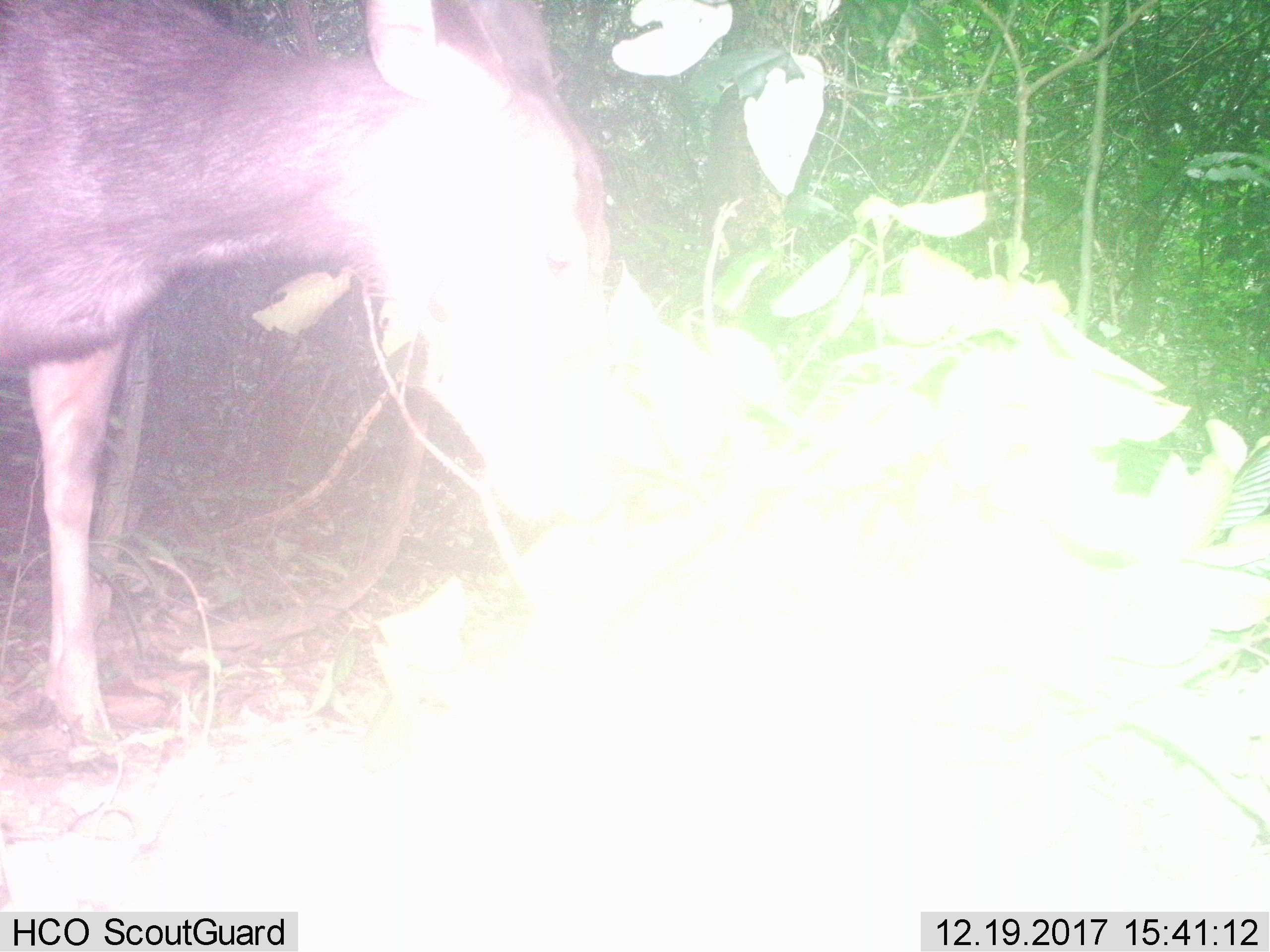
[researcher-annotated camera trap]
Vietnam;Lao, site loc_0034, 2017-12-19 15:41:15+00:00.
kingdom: Animalia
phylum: Chordata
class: Mammalia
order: Artiodactyla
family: Cervidae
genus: Rusa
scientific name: Rusa unicolor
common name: sambar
Sambar (Rusa unicolor). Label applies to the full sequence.